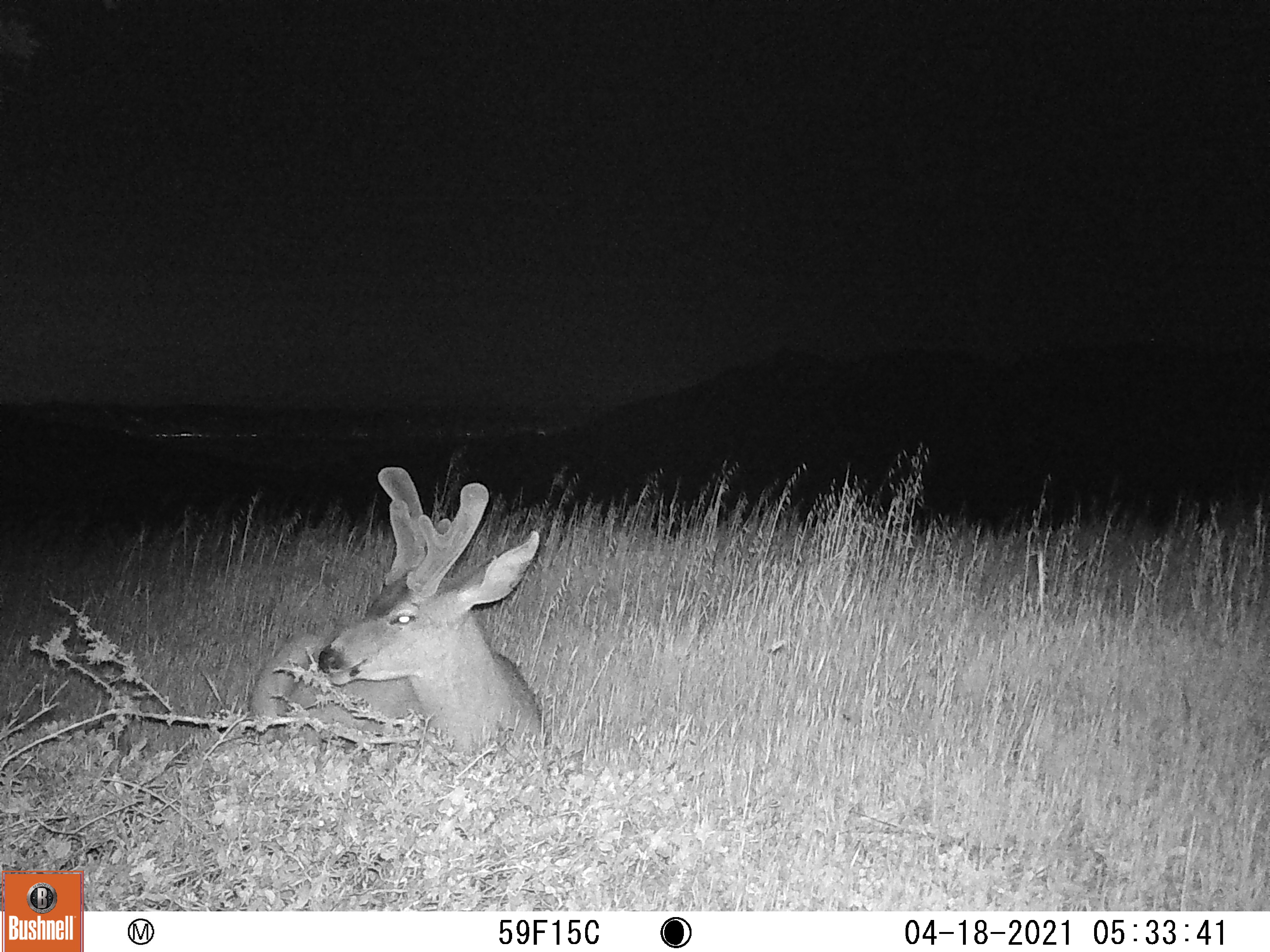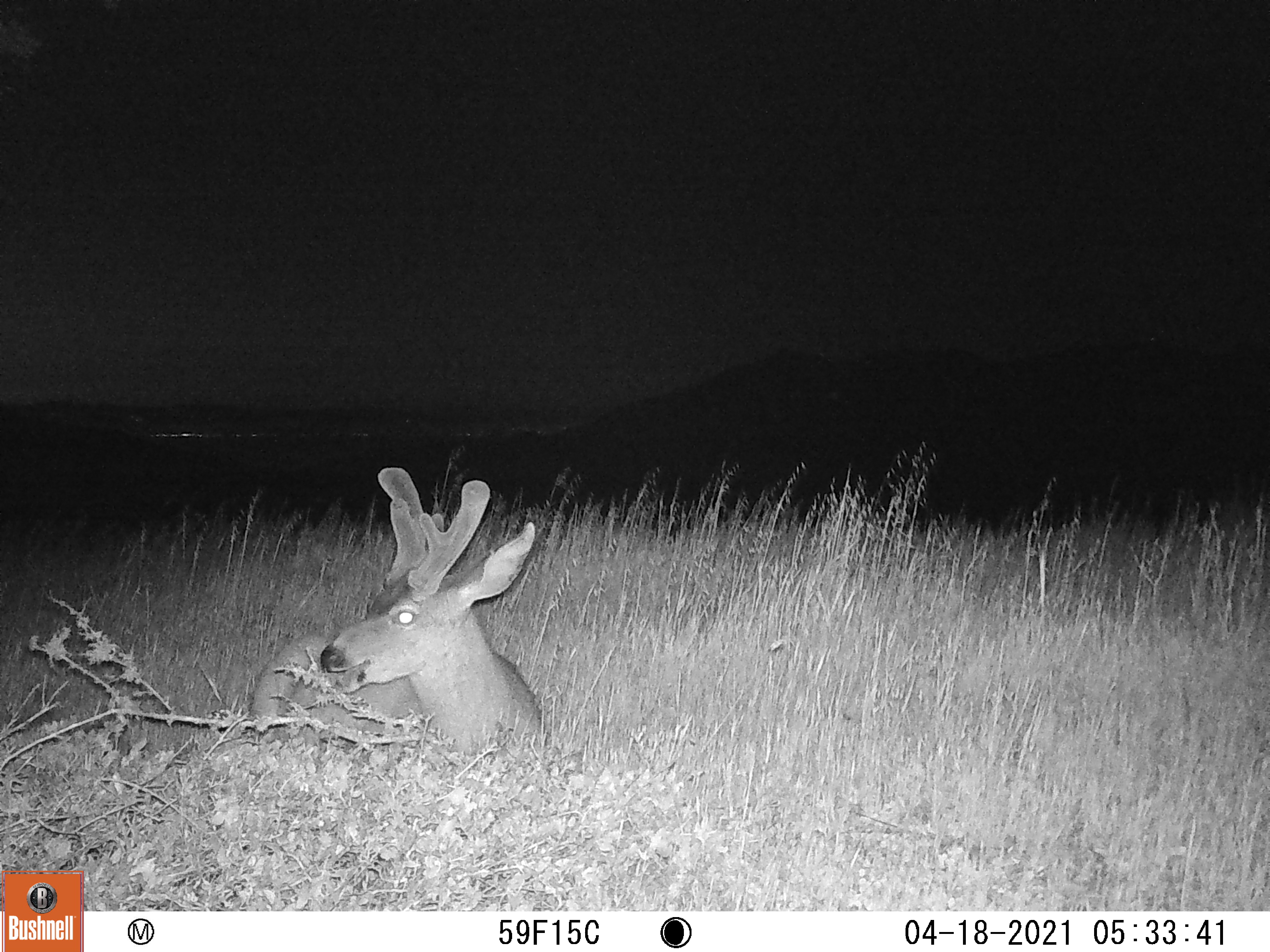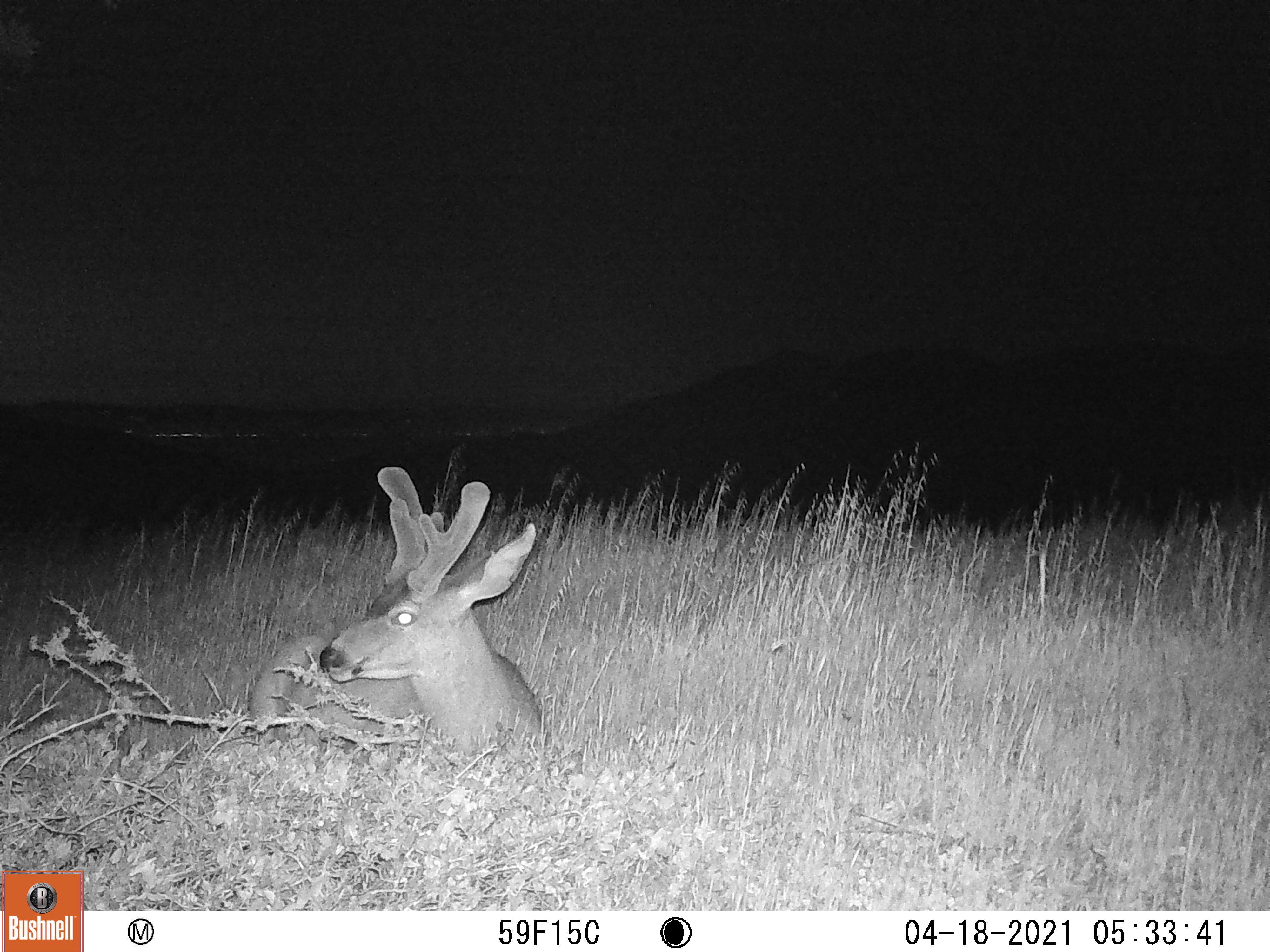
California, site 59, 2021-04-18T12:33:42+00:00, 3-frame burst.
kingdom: Animalia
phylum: Chordata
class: Mammalia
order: Artiodactyla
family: Cervidae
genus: Odocoileus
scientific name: Odocoileus hemionus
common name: mule deer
Mule deer (Odocoileus hemionus).